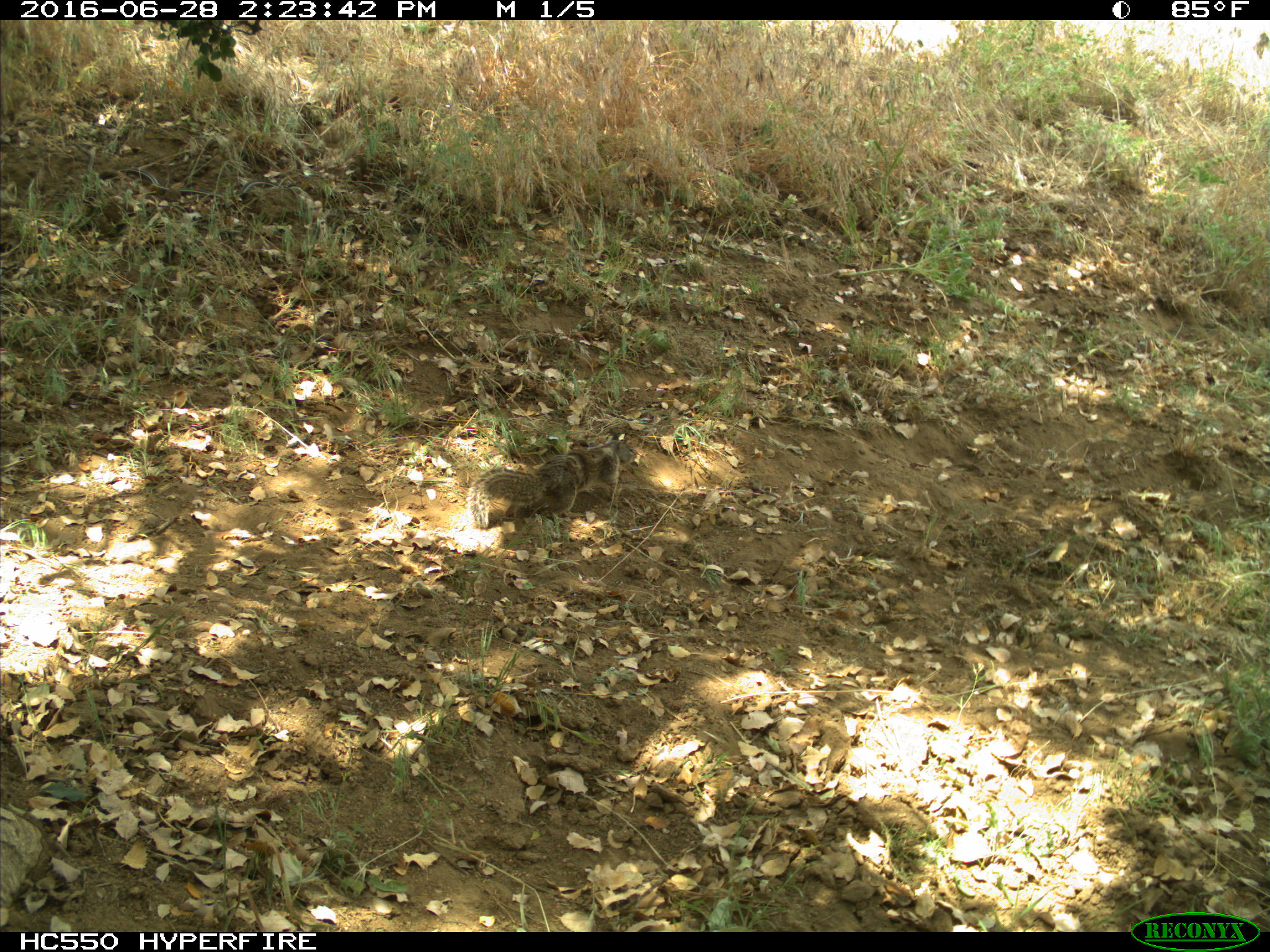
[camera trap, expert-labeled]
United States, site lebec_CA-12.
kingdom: Animalia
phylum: Chordata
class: Mammalia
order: Rodentia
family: Sciuridae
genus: Otospermophilus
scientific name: Otospermophilus beecheyi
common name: california ground squirrel